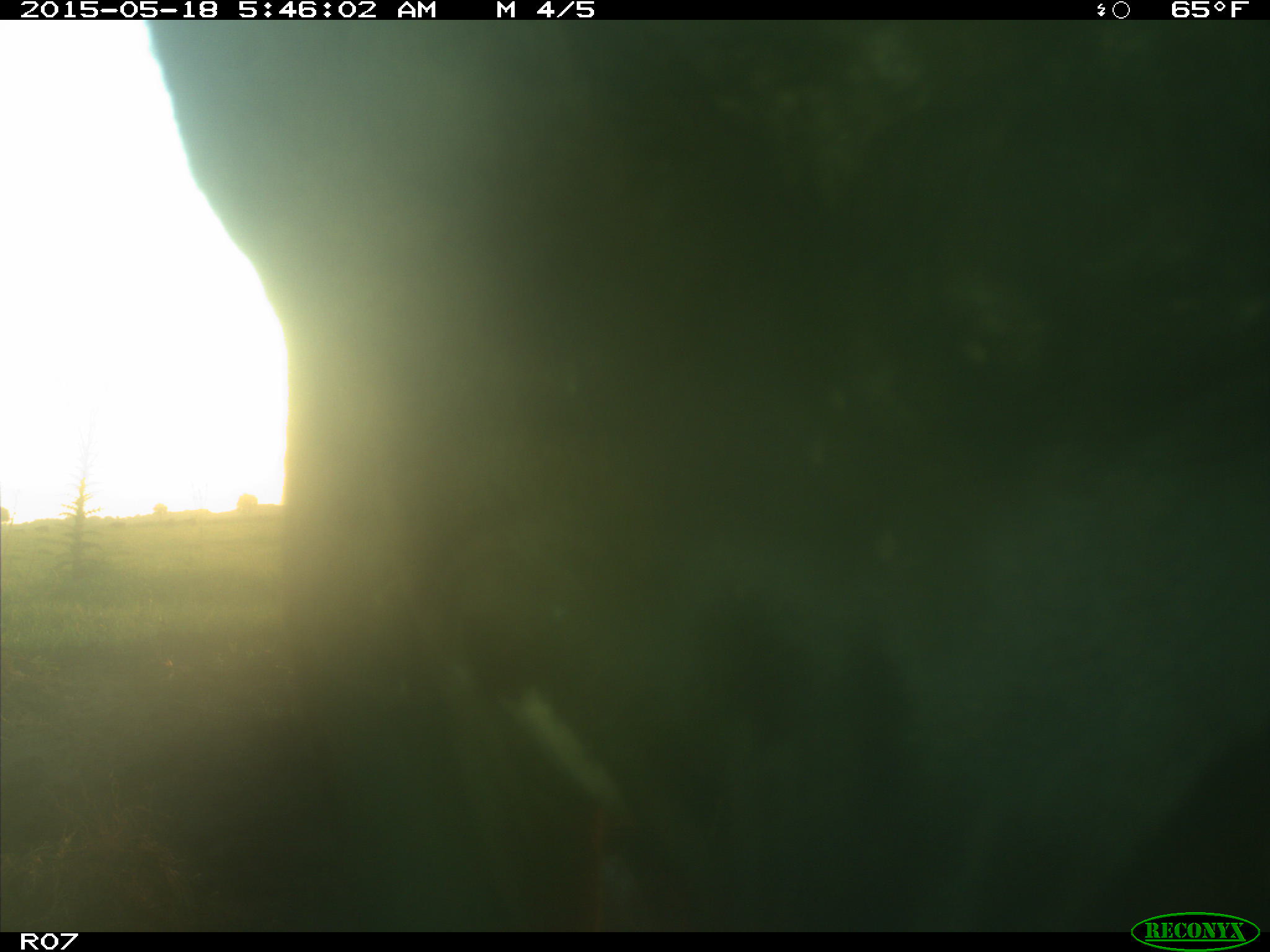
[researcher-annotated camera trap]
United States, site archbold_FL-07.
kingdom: Animalia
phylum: Chordata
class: Mammalia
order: Artiodactyla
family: Bovidae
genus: Bos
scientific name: Bos taurus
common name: domestic cow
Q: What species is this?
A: Bos taurus (domestic cow).